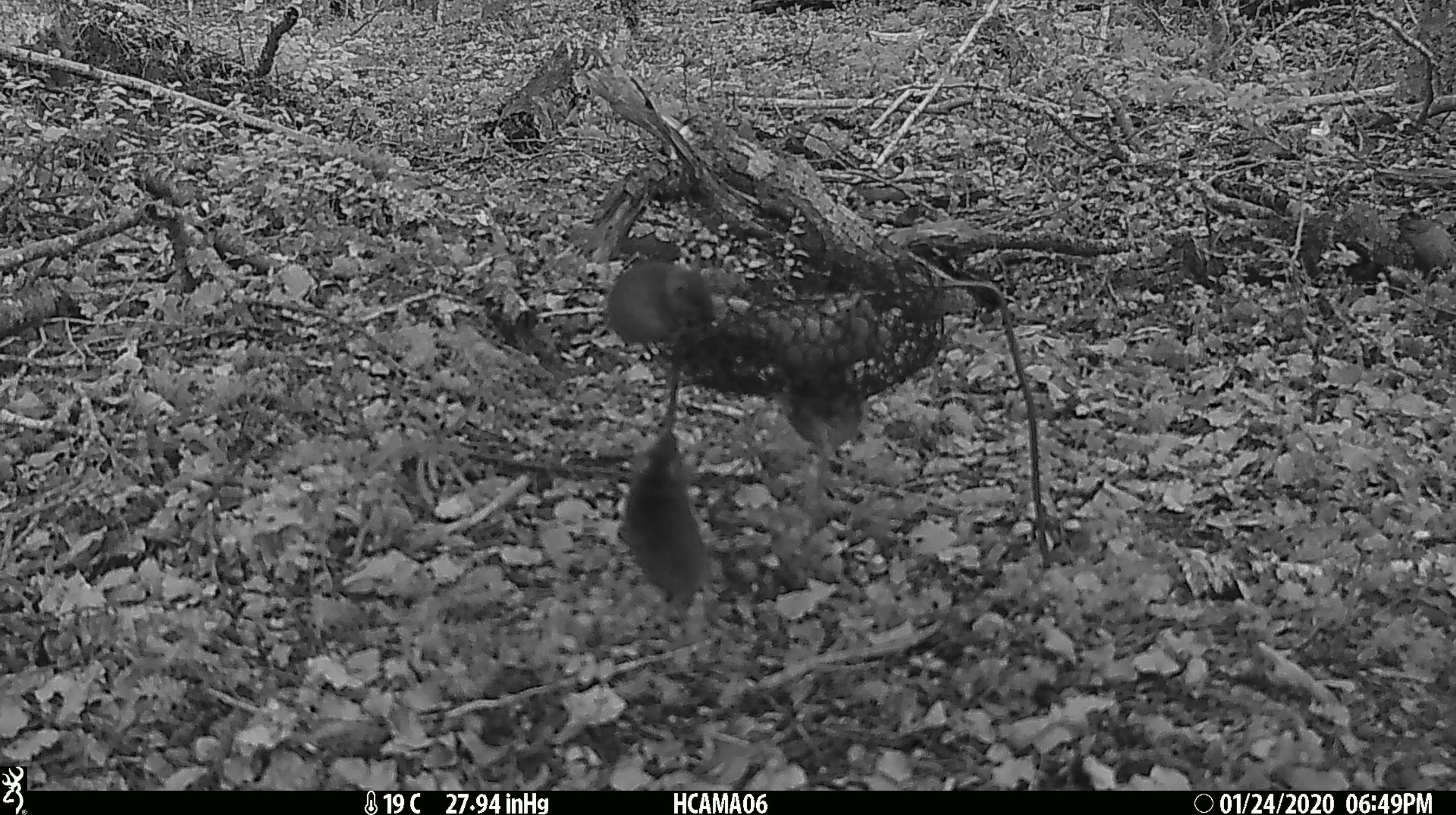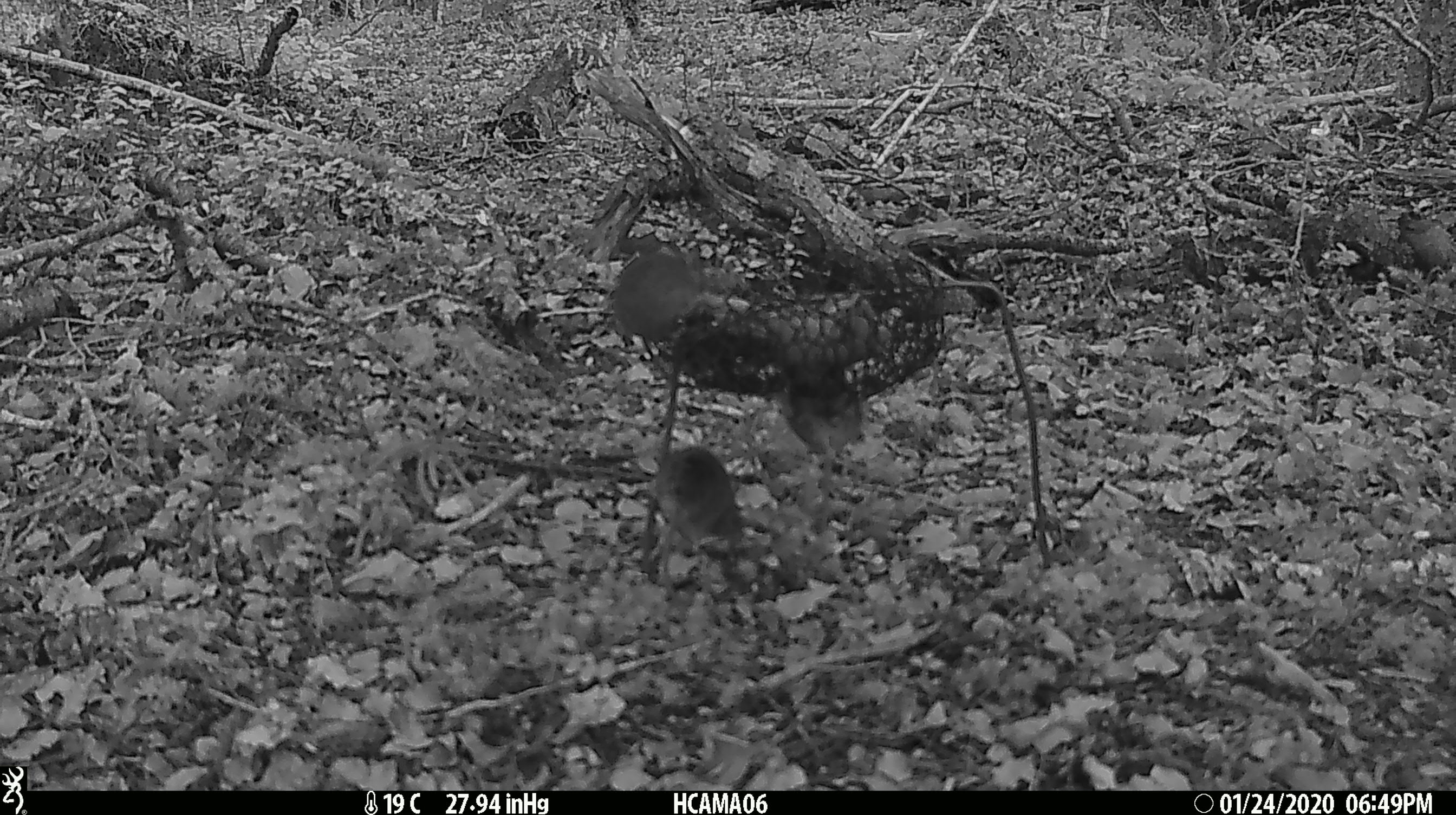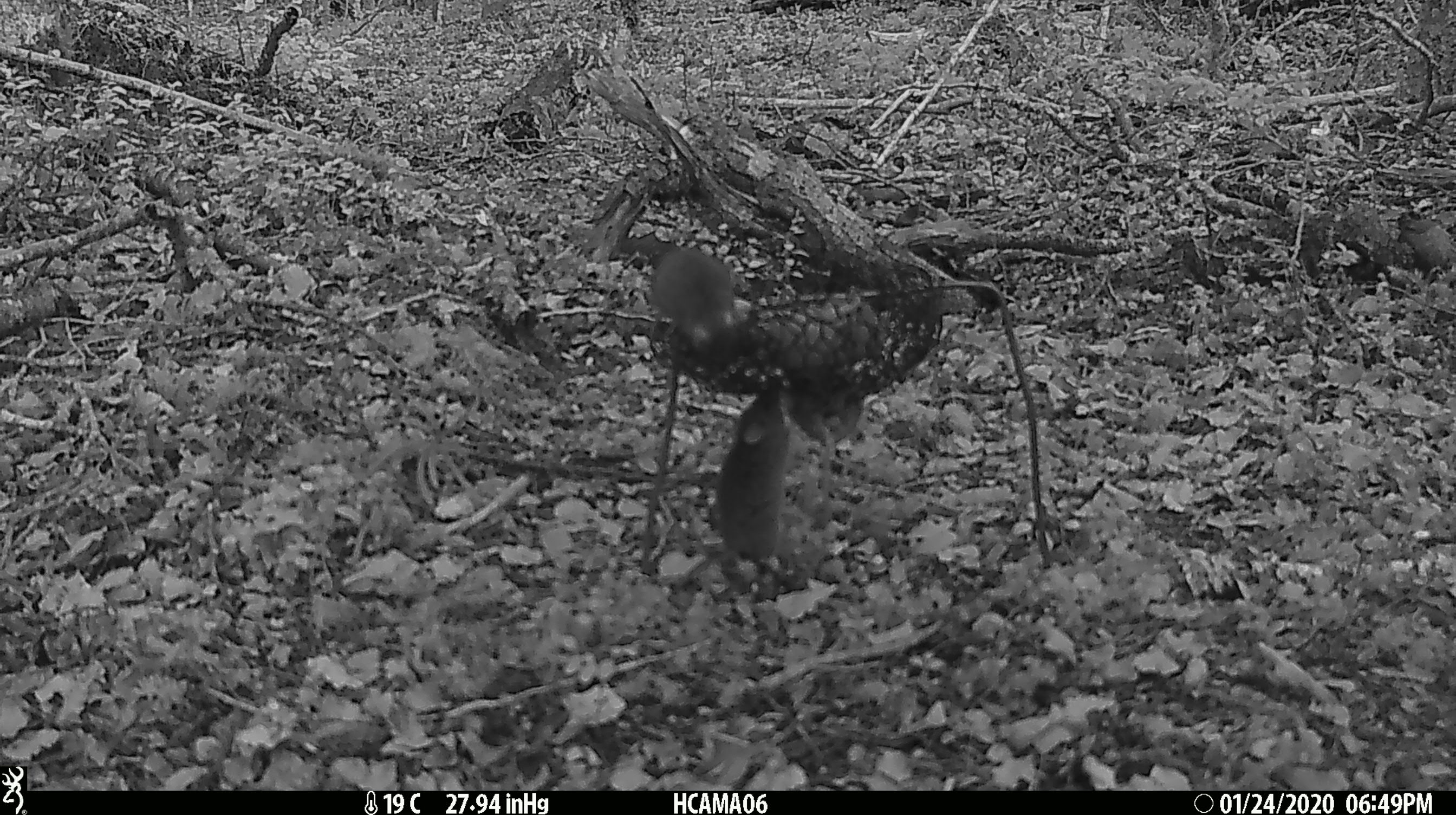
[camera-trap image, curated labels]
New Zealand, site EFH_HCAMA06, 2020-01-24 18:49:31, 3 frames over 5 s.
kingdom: Animalia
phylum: Chordata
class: Mammalia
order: Rodentia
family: Muridae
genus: Mus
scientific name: Mus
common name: mouse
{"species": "mouse (Mus)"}